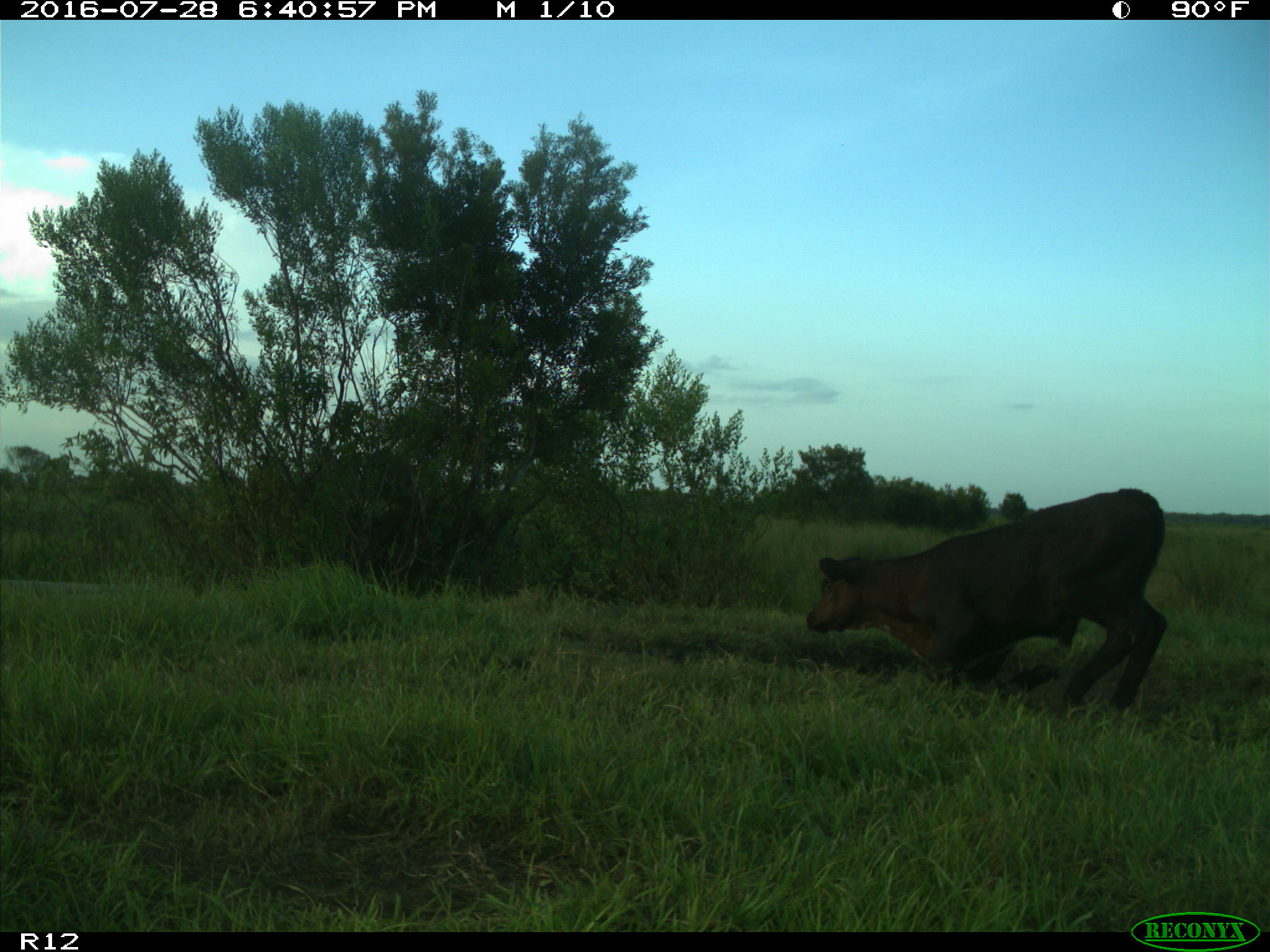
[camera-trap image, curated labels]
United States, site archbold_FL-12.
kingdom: Animalia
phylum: Chordata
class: Mammalia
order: Artiodactyla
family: Bovidae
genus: Bos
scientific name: Bos taurus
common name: domestic cow